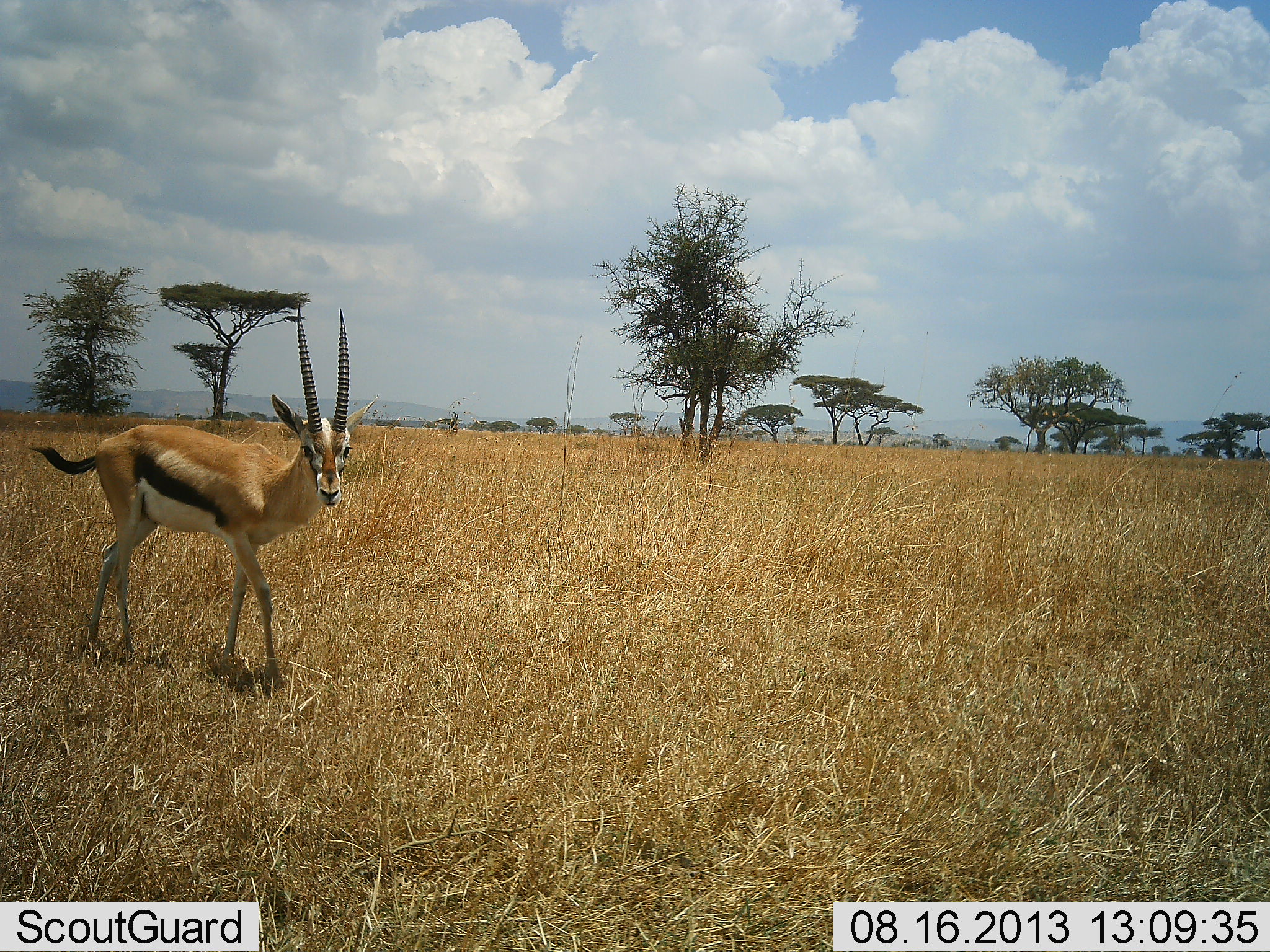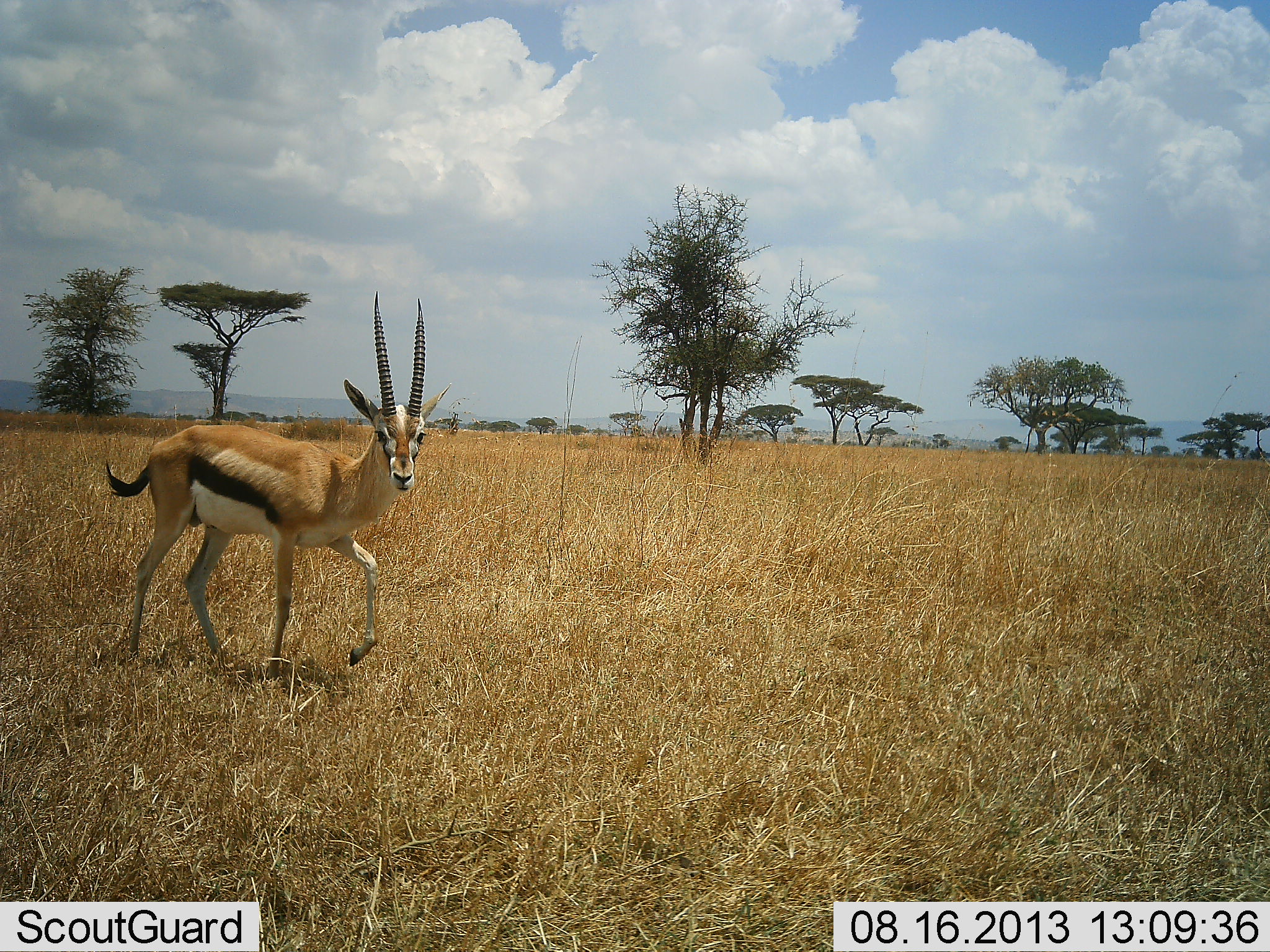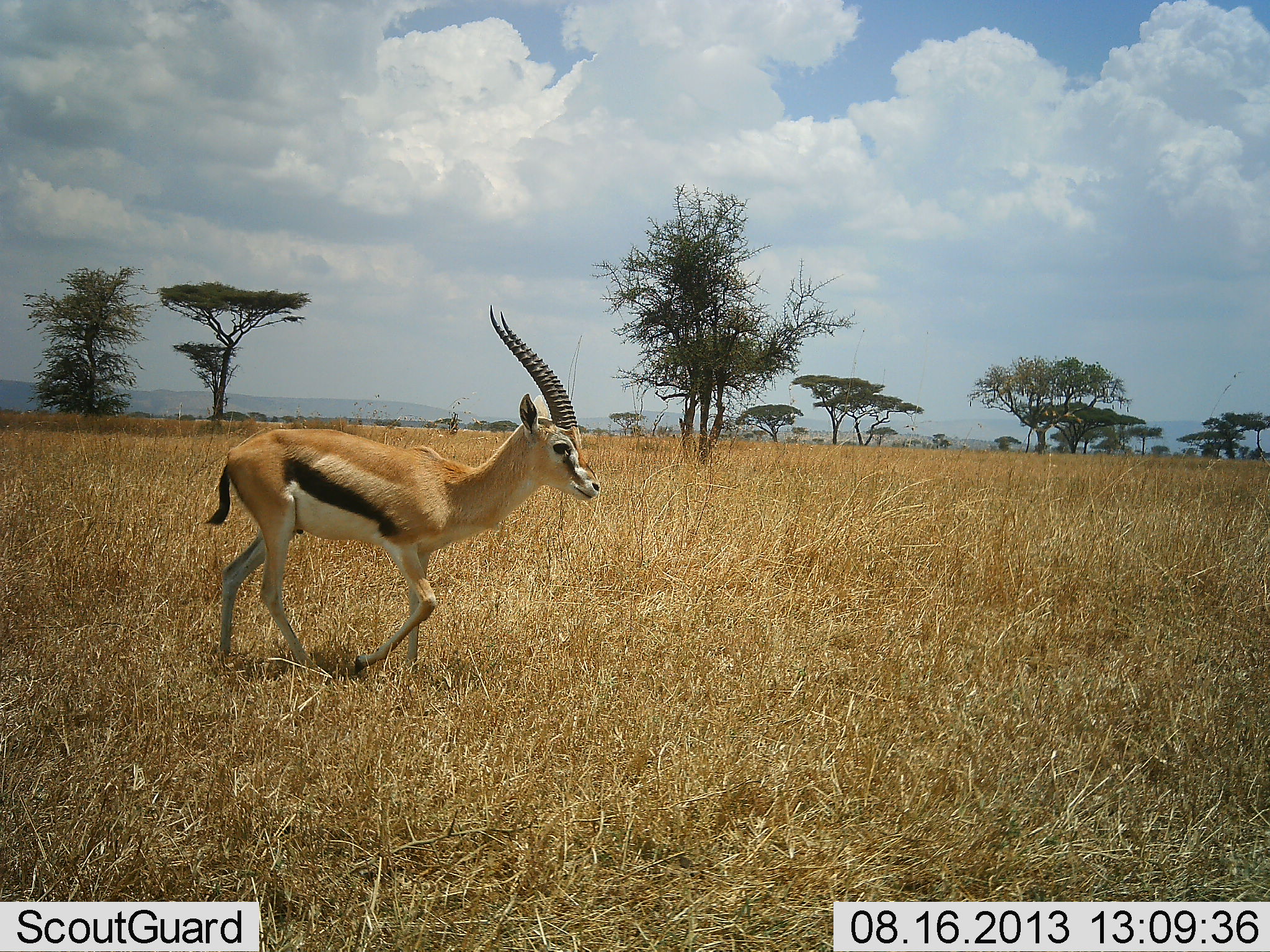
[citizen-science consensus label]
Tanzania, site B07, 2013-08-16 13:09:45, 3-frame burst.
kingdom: Animalia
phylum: Chordata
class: Mammalia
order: Artiodactyla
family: Bovidae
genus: Eudorcas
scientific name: Eudorcas thomsonii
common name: thomson's gazelle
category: gazellethomsons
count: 1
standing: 0%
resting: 0%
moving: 100%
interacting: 0%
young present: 0%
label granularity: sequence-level